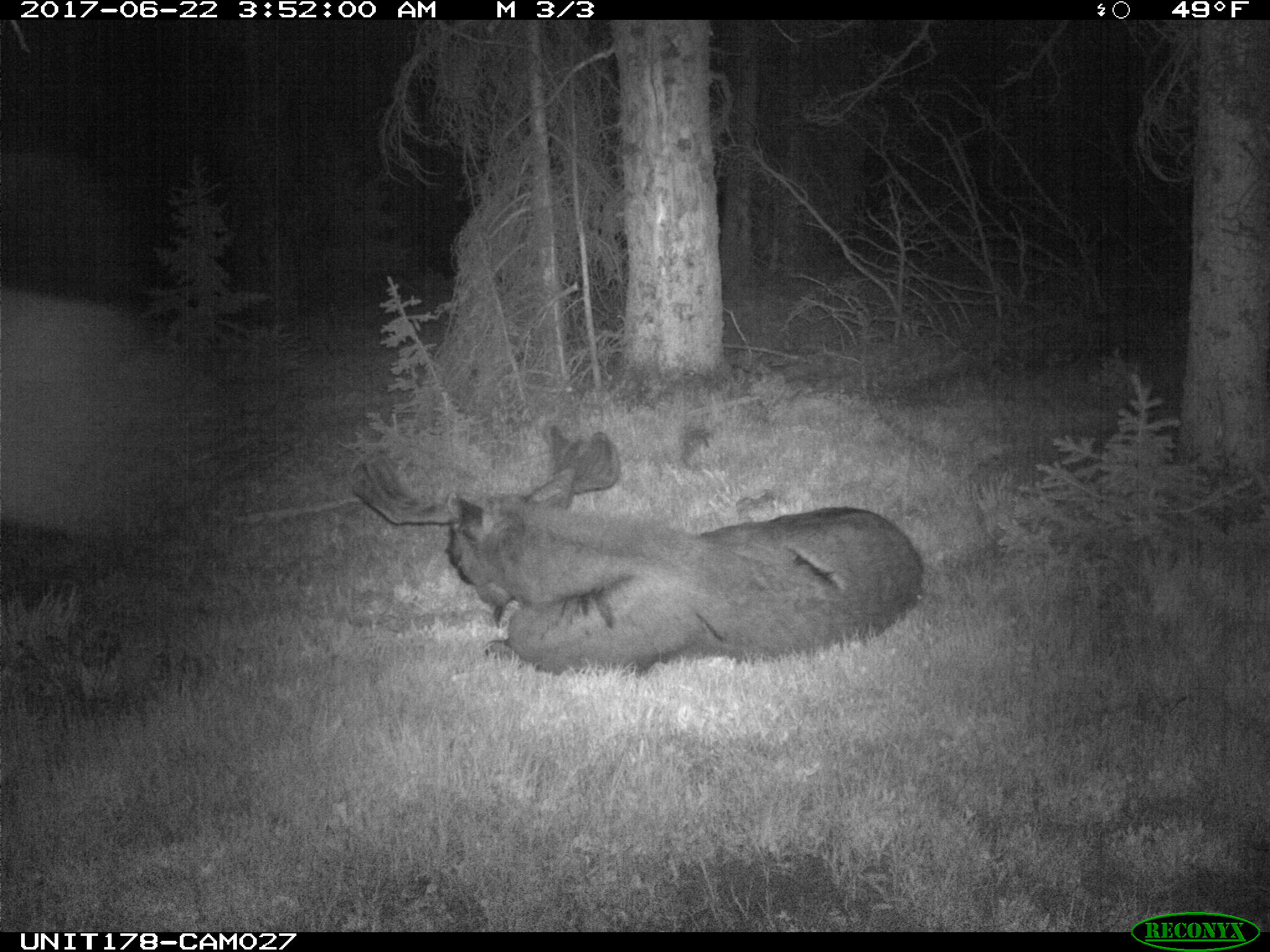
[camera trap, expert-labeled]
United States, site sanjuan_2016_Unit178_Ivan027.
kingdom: Animalia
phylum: Chordata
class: Mammalia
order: Artiodactyla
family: Cervidae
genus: Alces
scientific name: Alces alces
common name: moose